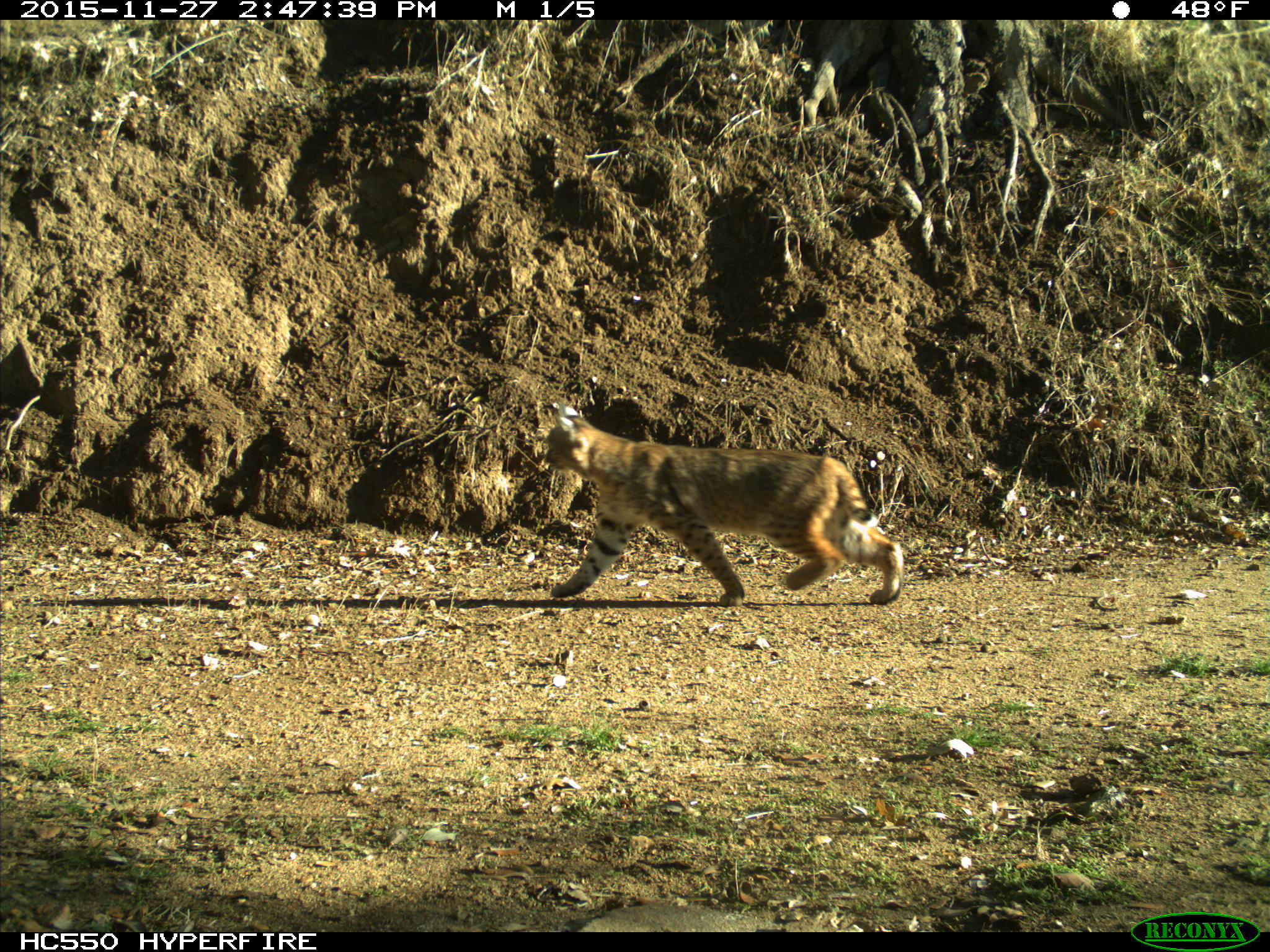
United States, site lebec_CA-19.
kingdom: Animalia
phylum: Chordata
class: Mammalia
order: Carnivora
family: Felidae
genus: Lynx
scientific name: Lynx rufus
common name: bobcat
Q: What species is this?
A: Lynx rufus (bobcat).